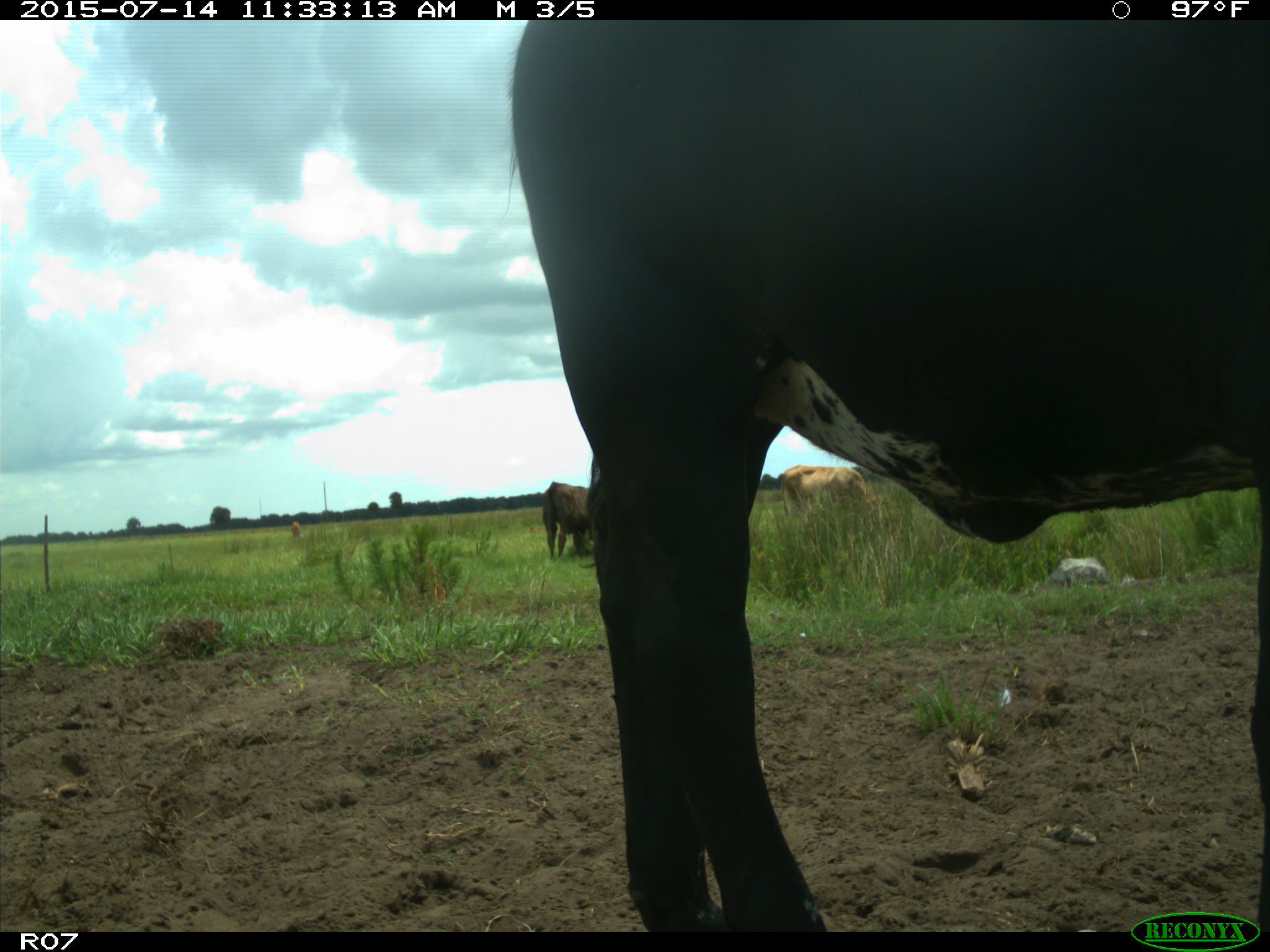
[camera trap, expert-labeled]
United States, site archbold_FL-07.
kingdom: Animalia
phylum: Chordata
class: Mammalia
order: Artiodactyla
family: Bovidae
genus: Bos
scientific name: Bos taurus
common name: domestic cow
Bos taurus (domestic cow).